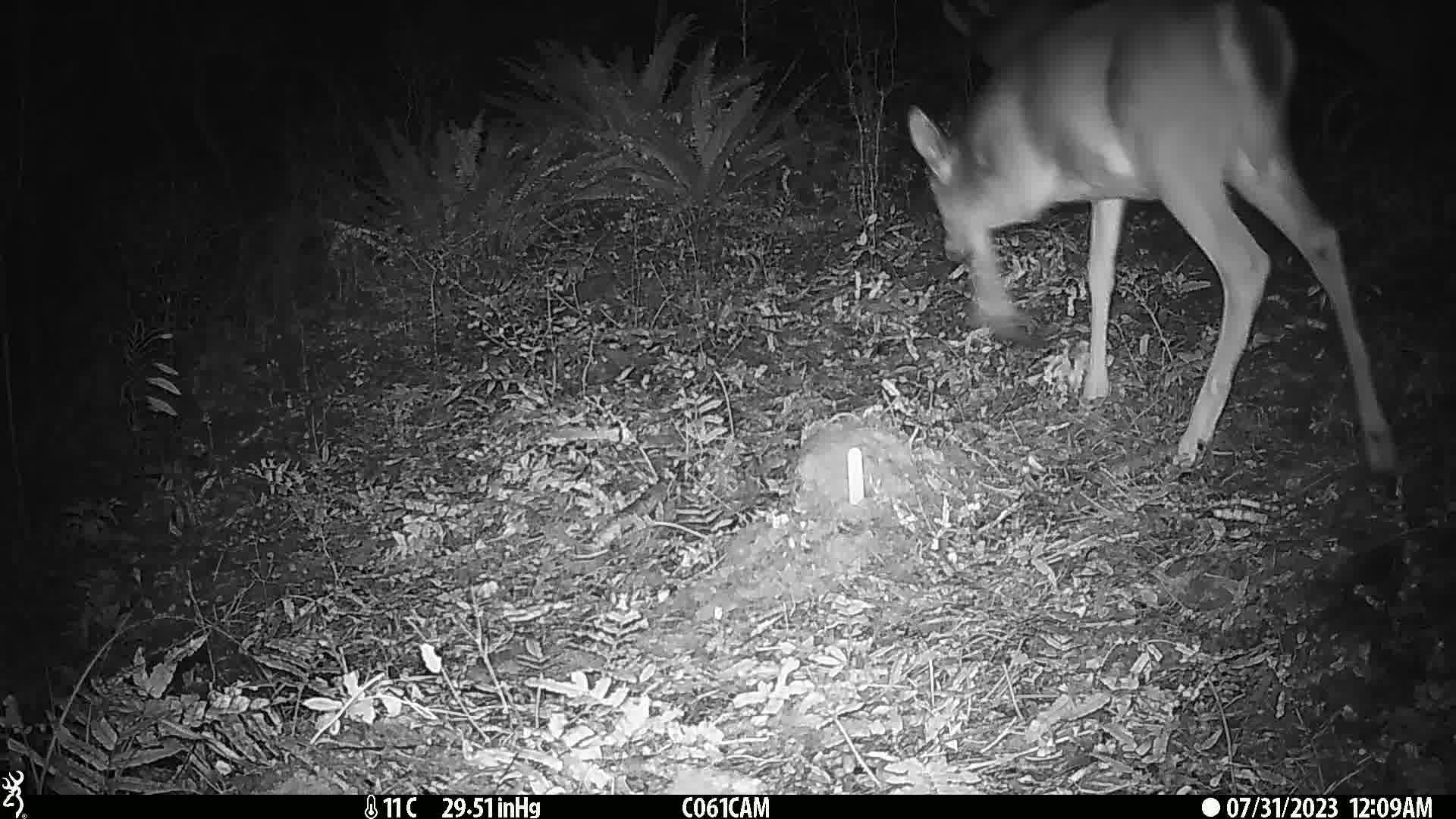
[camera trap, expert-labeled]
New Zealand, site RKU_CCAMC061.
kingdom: Animalia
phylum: Chordata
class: Mammalia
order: Artiodactyla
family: Cervidae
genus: Odocoileus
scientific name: Odocoileus virginianus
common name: white-tailed deer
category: white tailed deer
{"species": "white tailed deer (white-tailed deer) (Odocoileus virginianus)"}